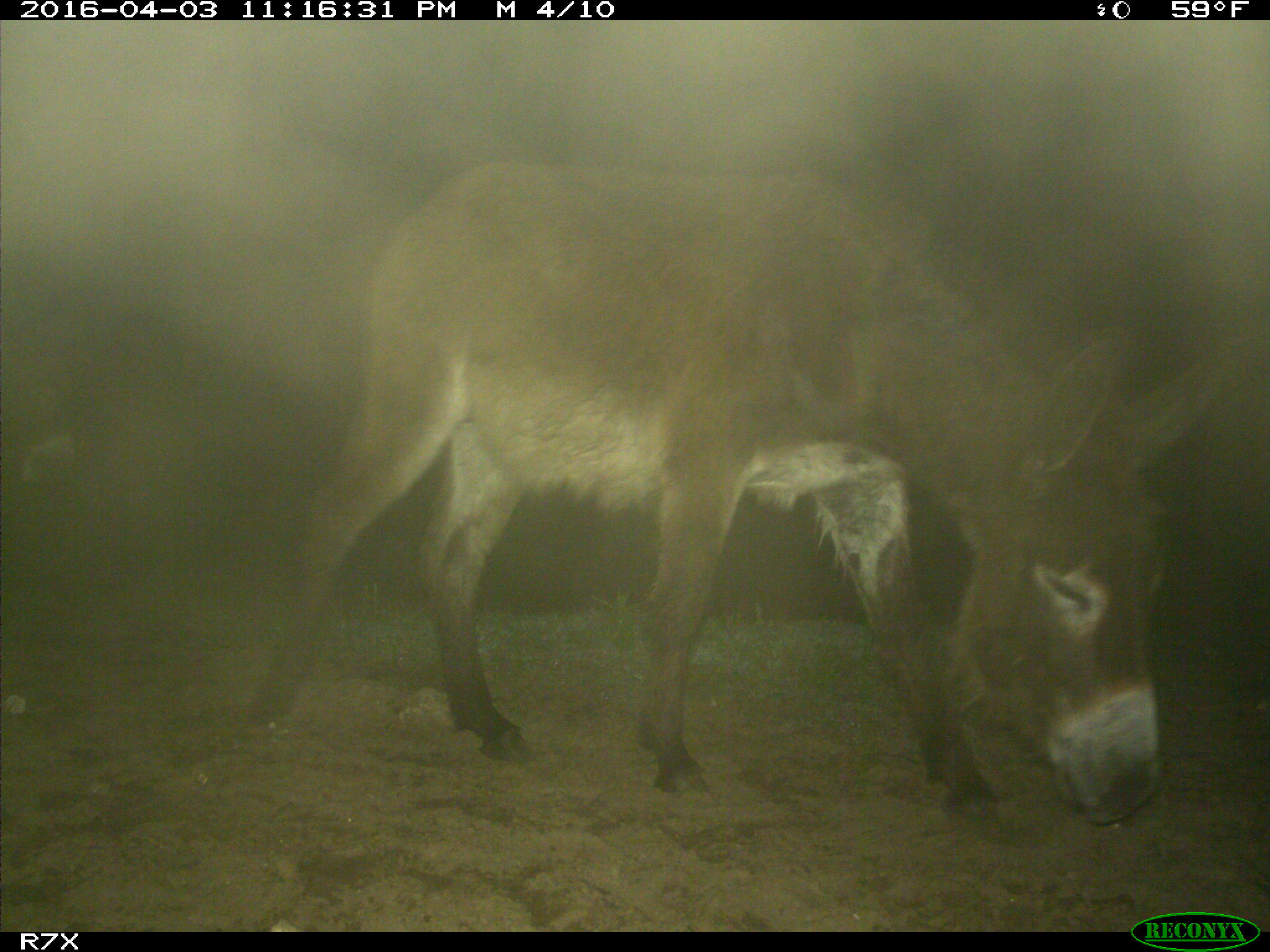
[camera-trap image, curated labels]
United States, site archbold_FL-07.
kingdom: Animalia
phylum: Chordata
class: Mammalia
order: Perissodactyla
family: Equidae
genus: Equus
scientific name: Equus africanus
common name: african wild ass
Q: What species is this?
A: Equus africanus (african wild ass).